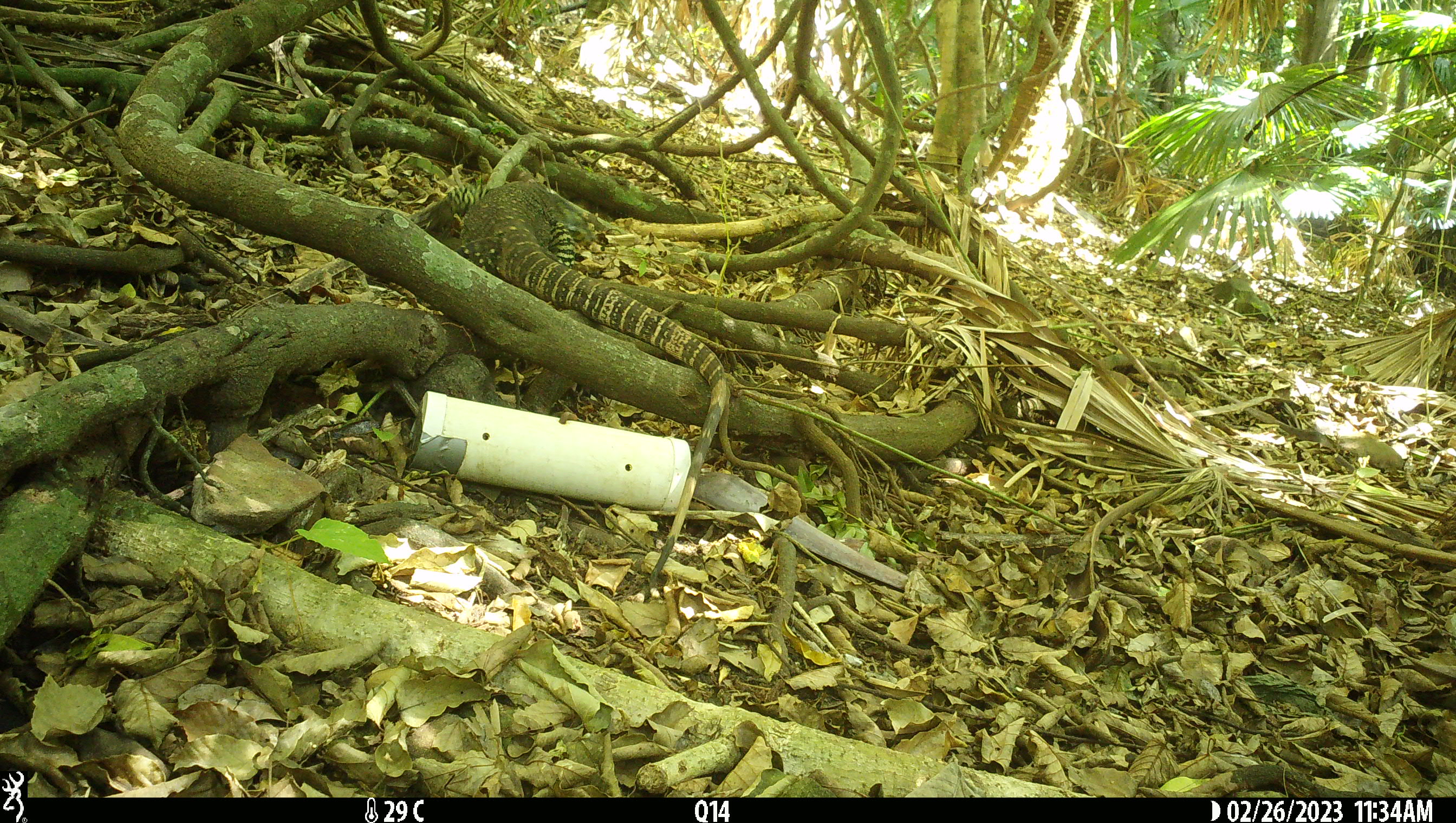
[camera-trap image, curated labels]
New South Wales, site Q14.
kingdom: Animalia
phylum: Chordata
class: Reptilia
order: Squamata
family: Varanidae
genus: Varanus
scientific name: Varanus varius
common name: lace monitor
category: goanna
Goanna (lace monitor) (Varanus varius).